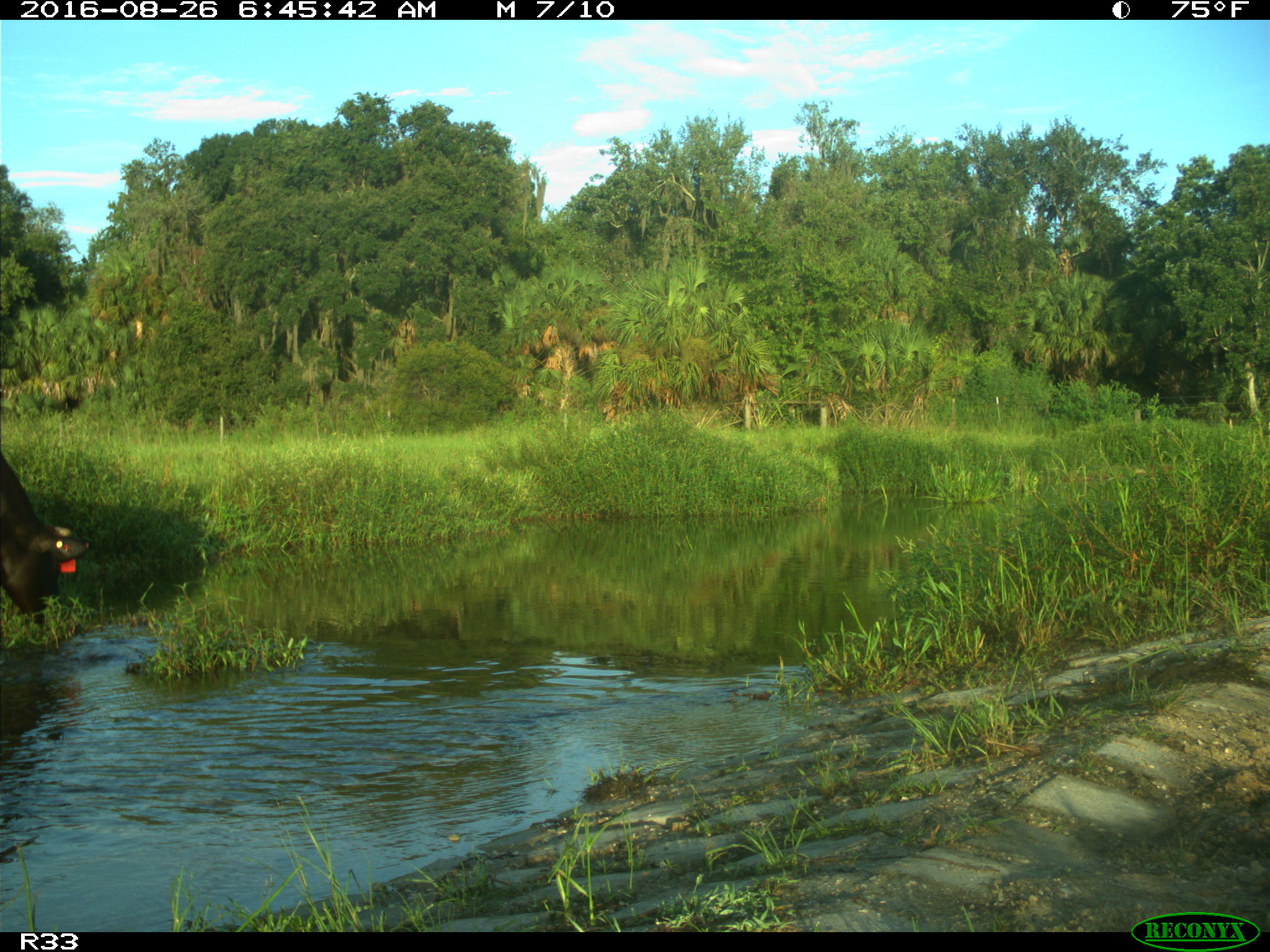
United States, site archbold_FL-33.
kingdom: Animalia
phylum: Chordata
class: Mammalia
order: Artiodactyla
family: Bovidae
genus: Bos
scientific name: Bos taurus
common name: domestic cow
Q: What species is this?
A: Bos taurus (domestic cow).